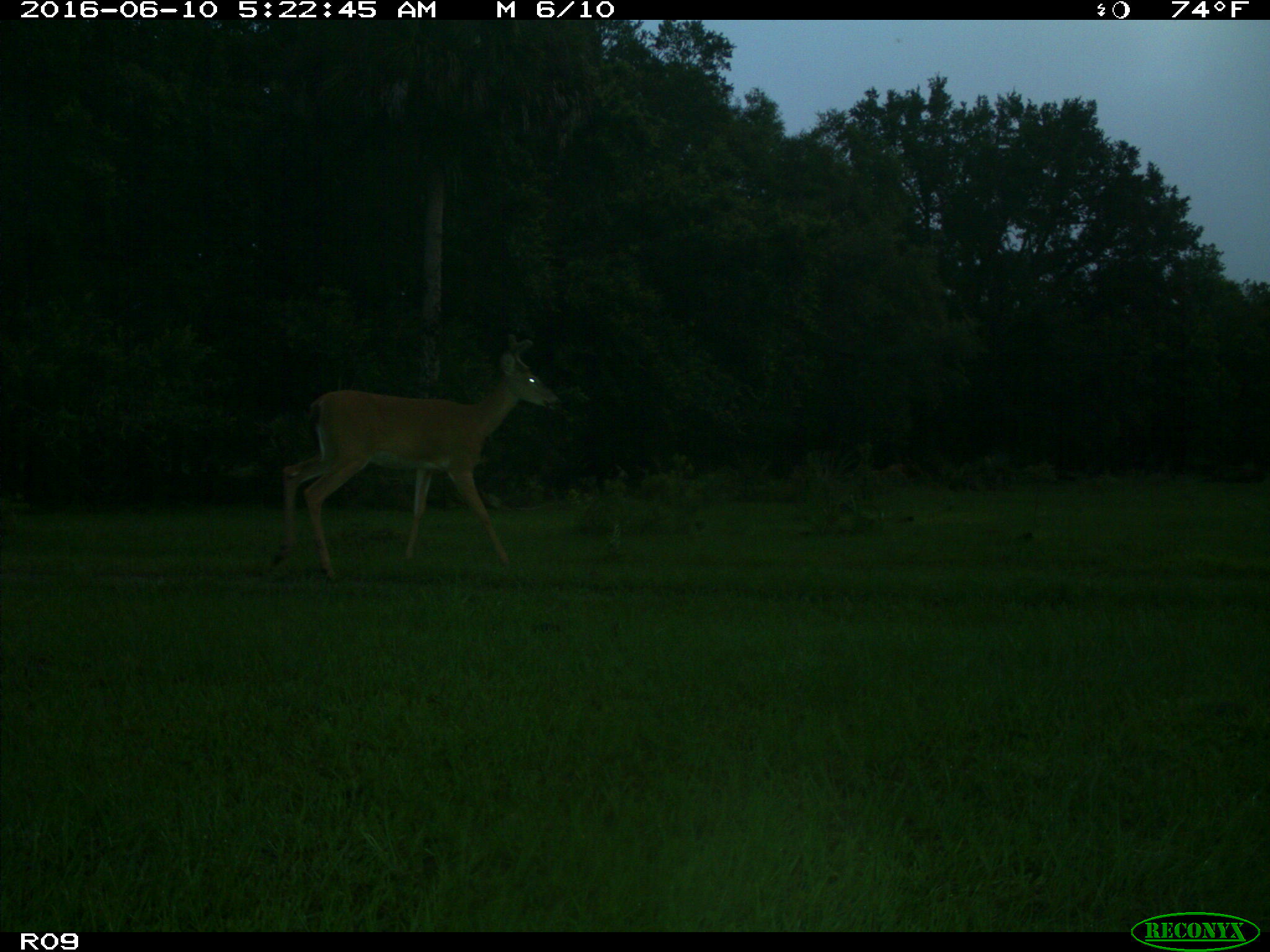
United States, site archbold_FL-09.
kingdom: Animalia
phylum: Chordata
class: Mammalia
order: Artiodactyla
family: Cervidae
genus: Odocoileus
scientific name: Odocoileus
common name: deer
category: unidentified deer